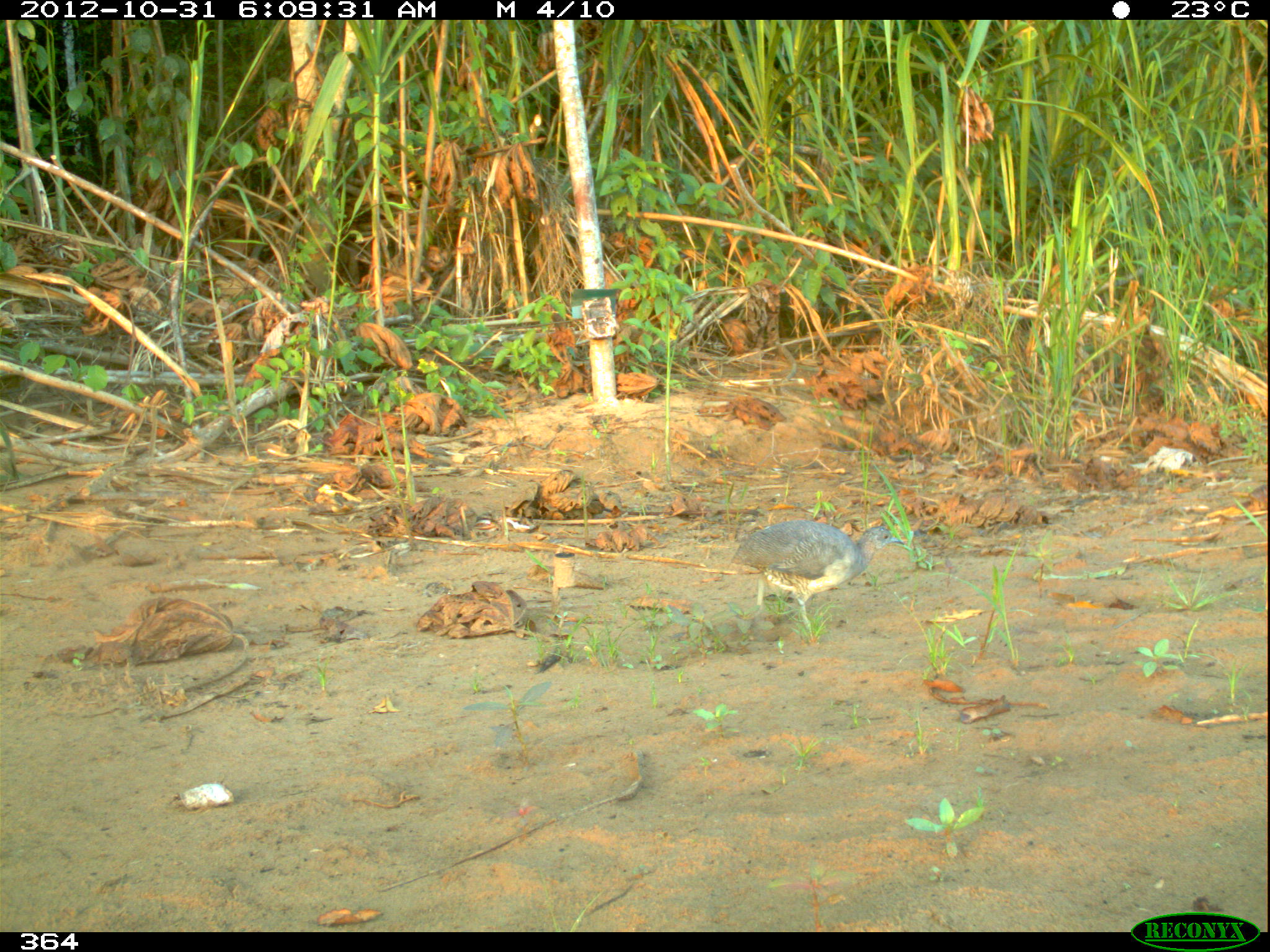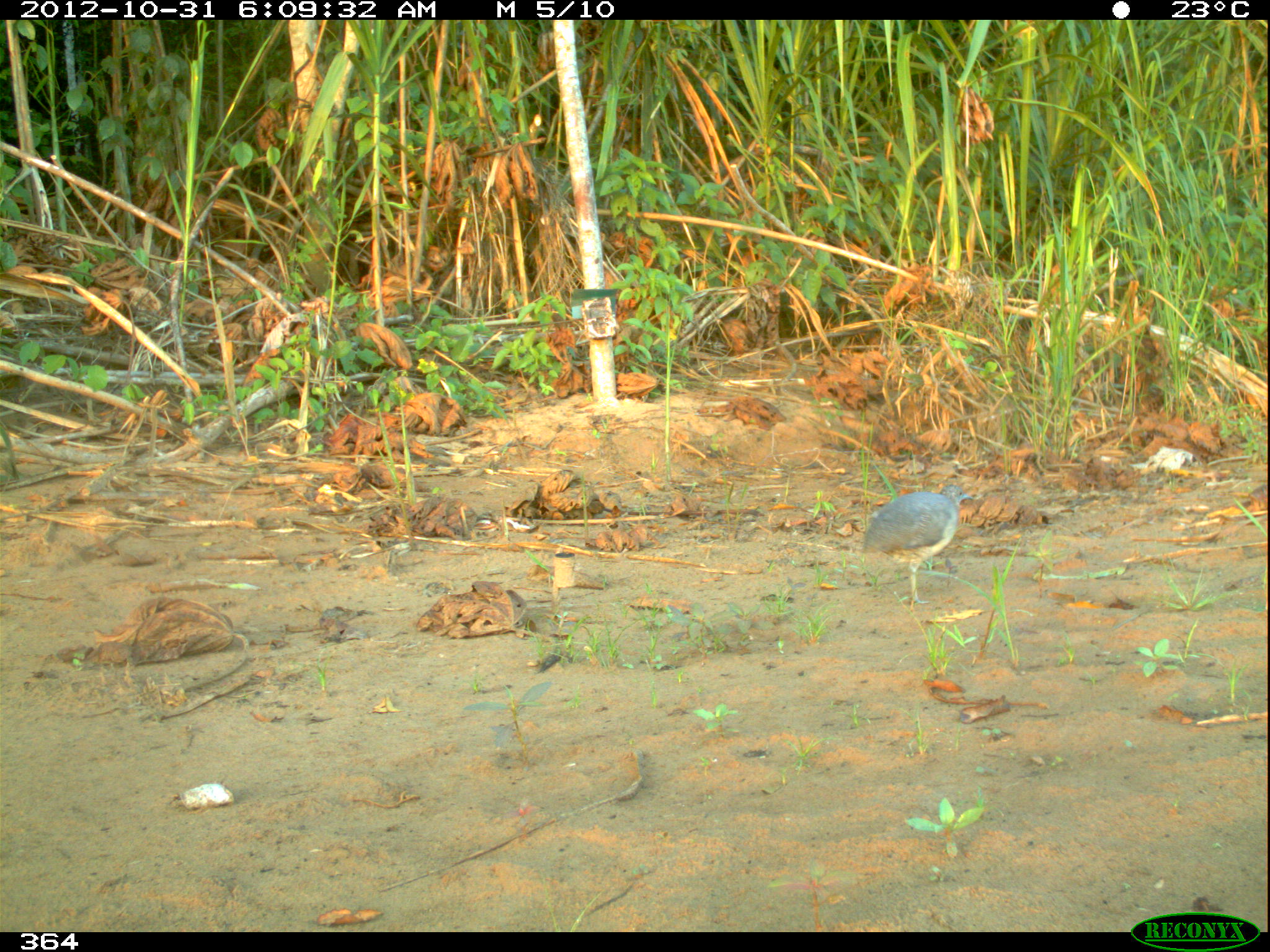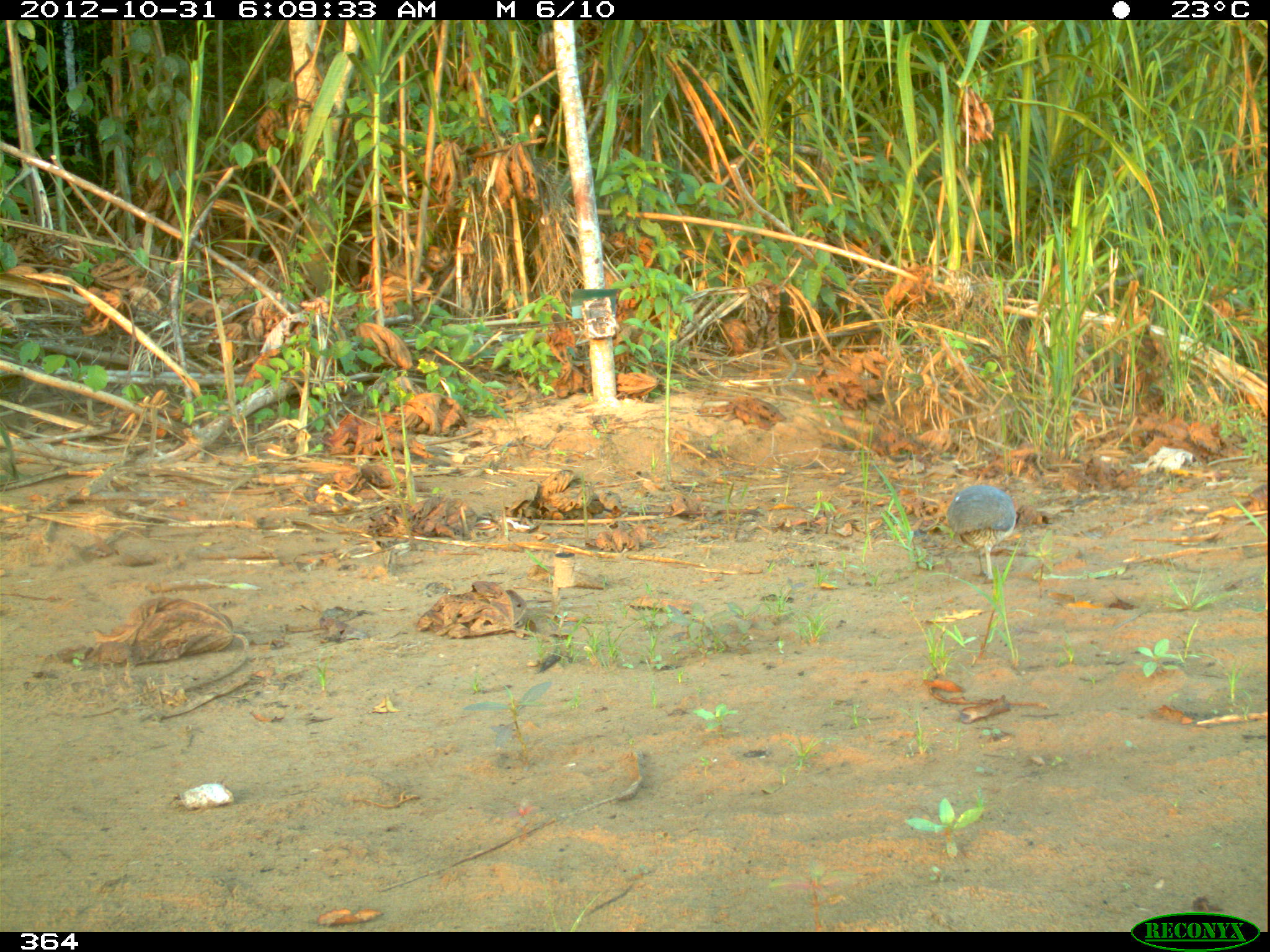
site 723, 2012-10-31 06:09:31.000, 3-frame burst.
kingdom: Animalia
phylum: Chordata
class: Aves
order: Galliformes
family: Phasianidae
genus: Alectoris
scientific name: Alectoris rufa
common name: red-legged partridge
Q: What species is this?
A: Alectoris rufa (red-legged partridge).